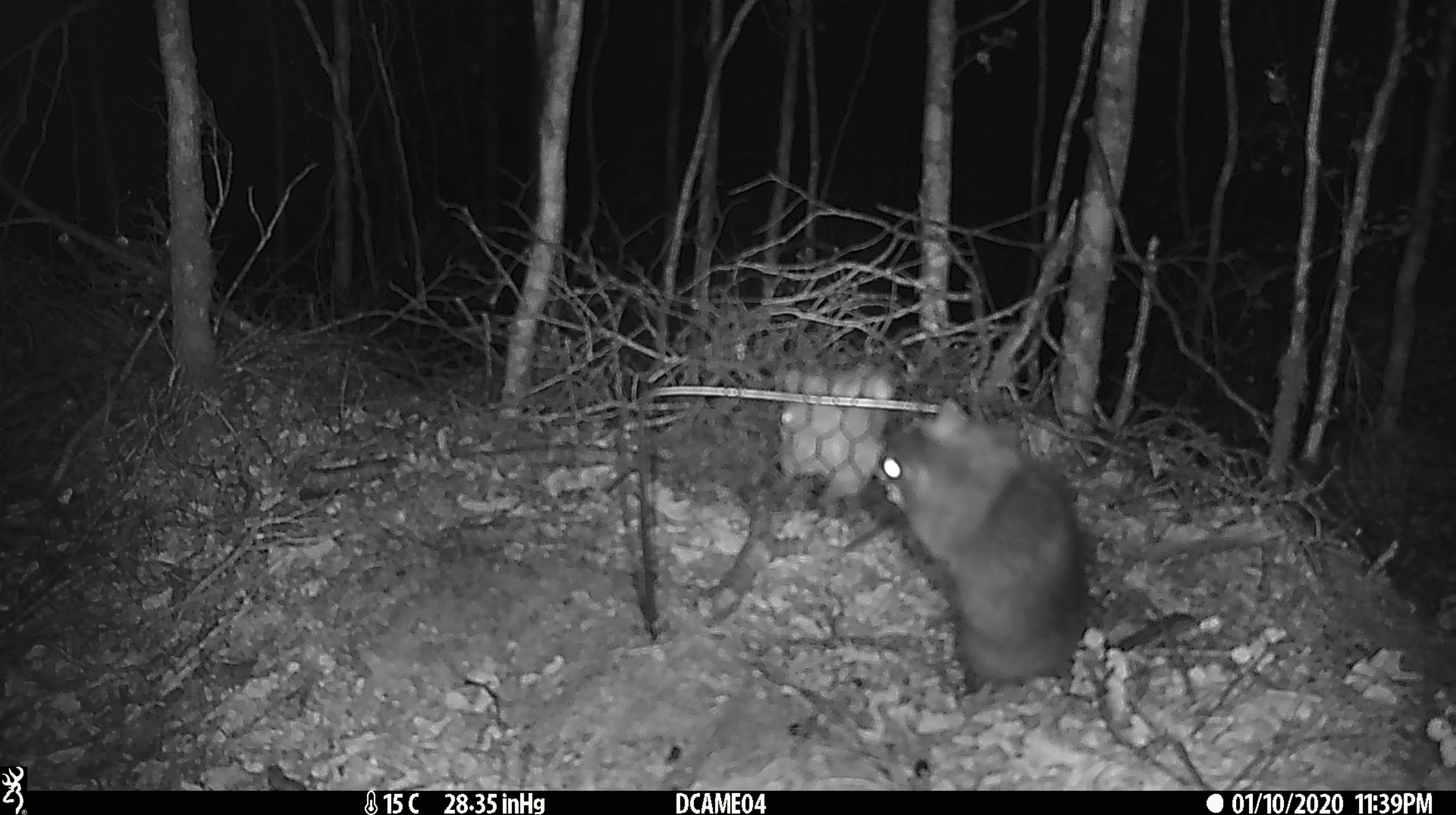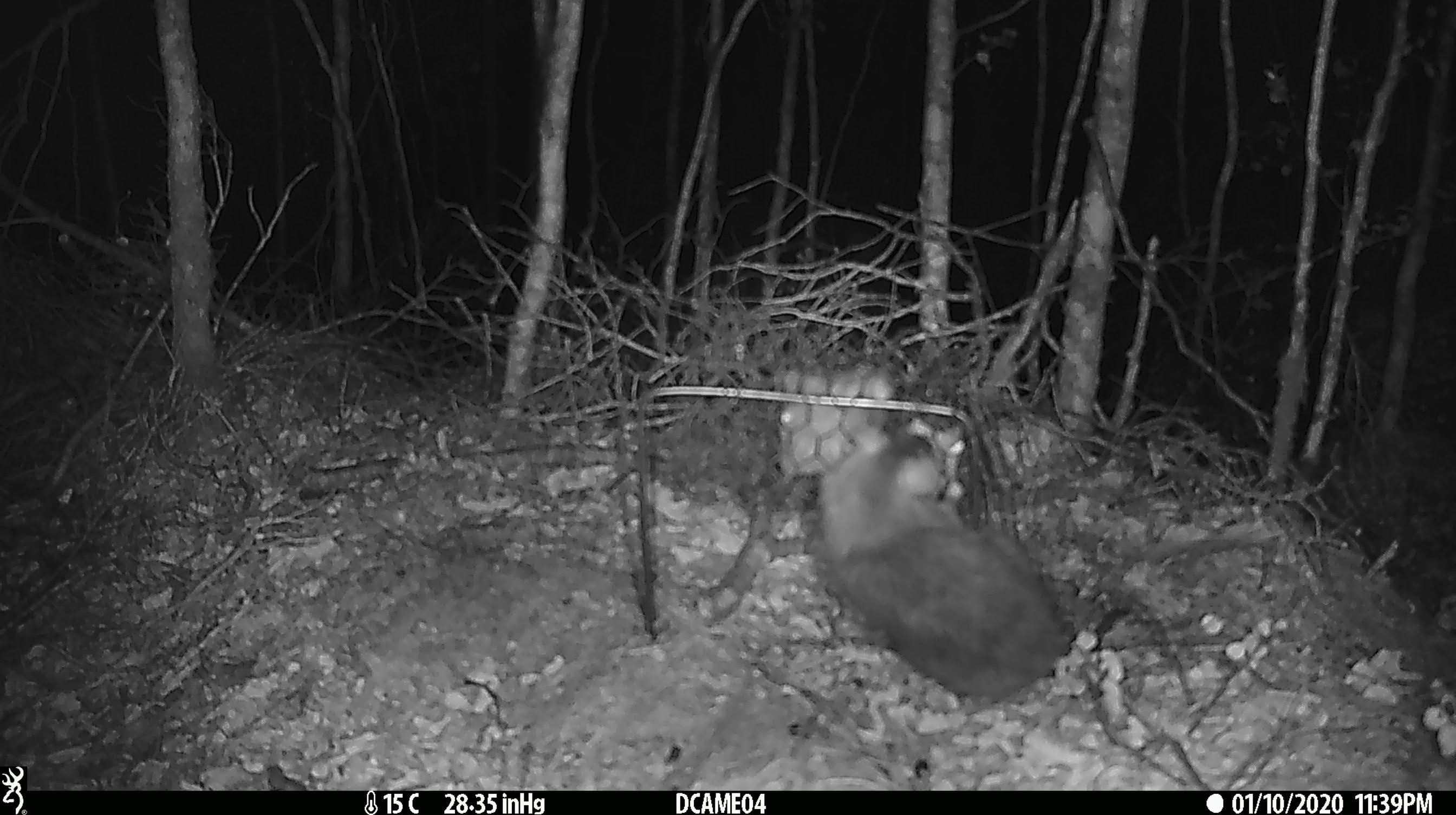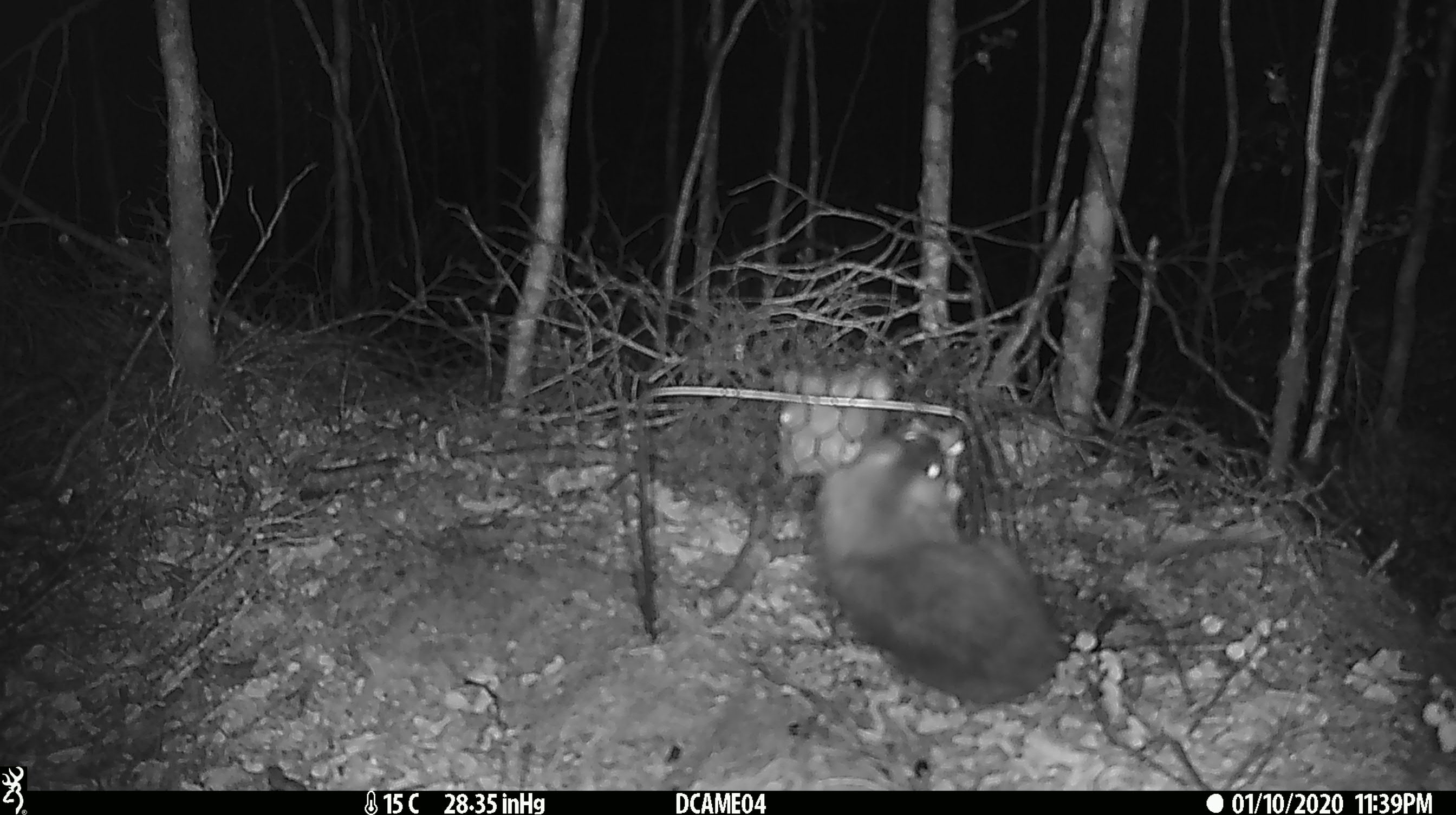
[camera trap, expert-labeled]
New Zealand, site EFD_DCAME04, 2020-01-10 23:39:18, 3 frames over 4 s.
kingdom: Animalia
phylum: Chordata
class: Mammalia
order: Rodentia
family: Muridae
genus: Rattus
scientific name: Rattus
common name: rat